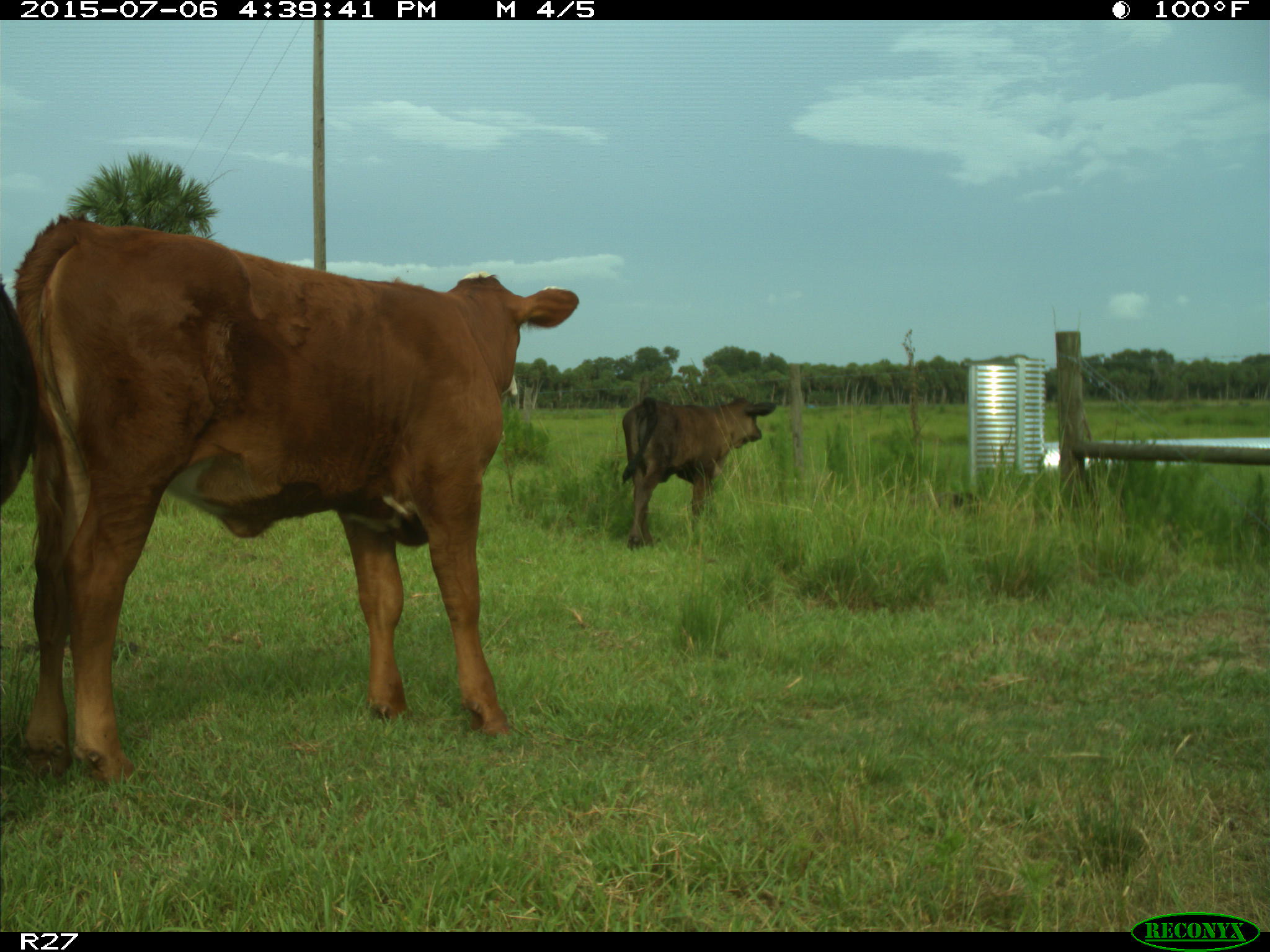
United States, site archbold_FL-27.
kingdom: Animalia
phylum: Chordata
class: Mammalia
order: Artiodactyla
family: Bovidae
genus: Bos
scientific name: Bos taurus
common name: domestic cow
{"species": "Bos taurus (domestic cow)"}